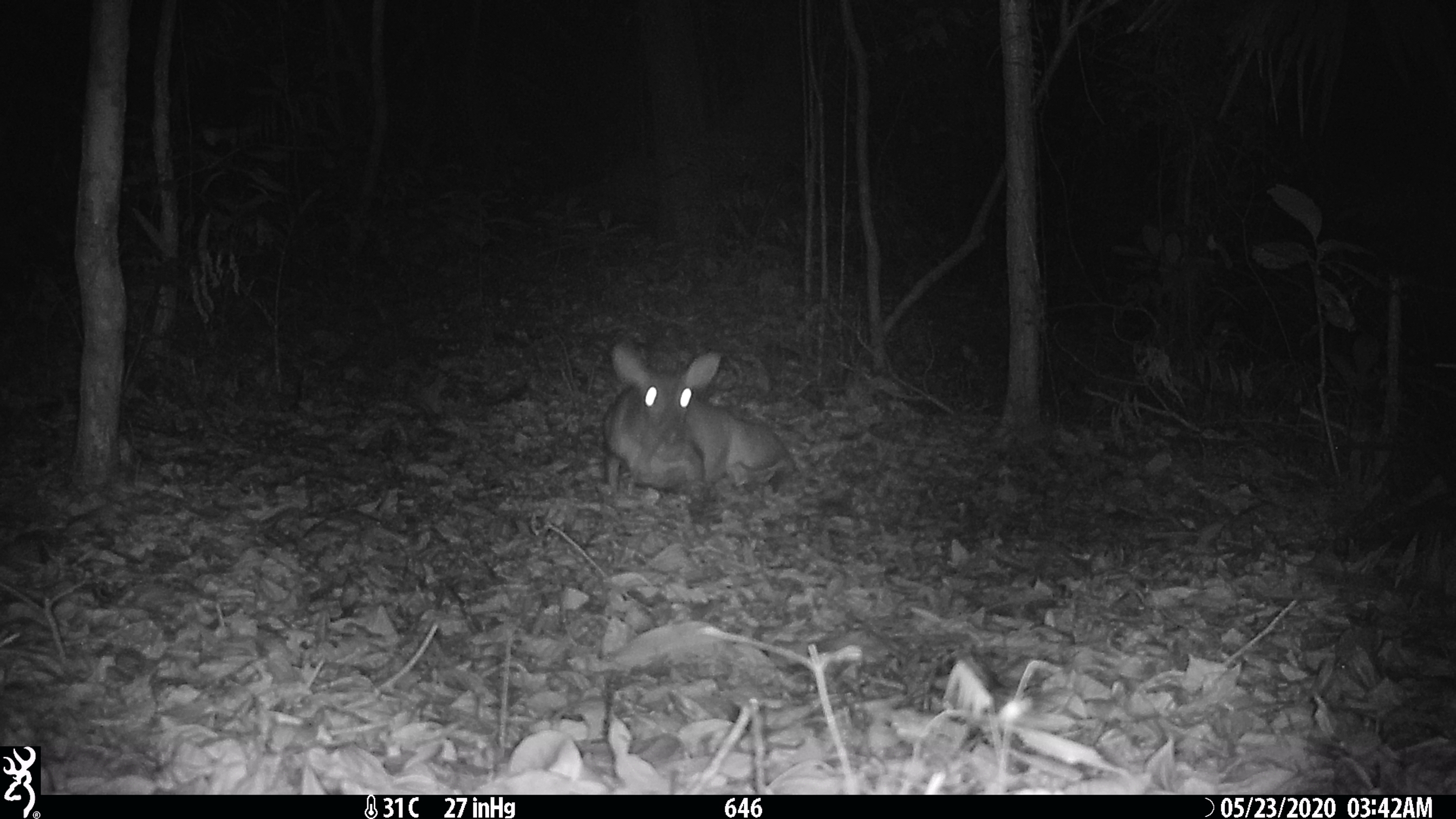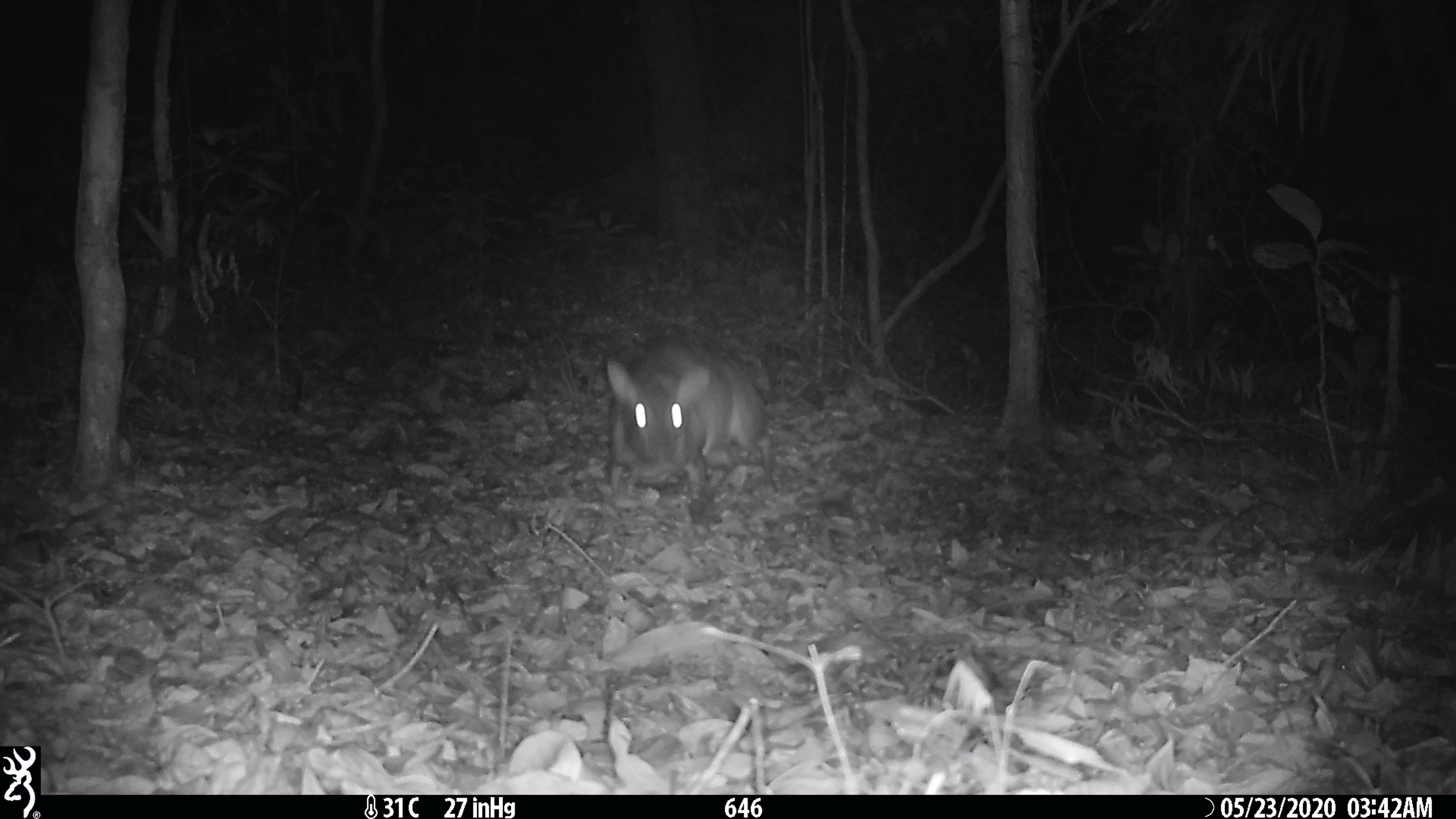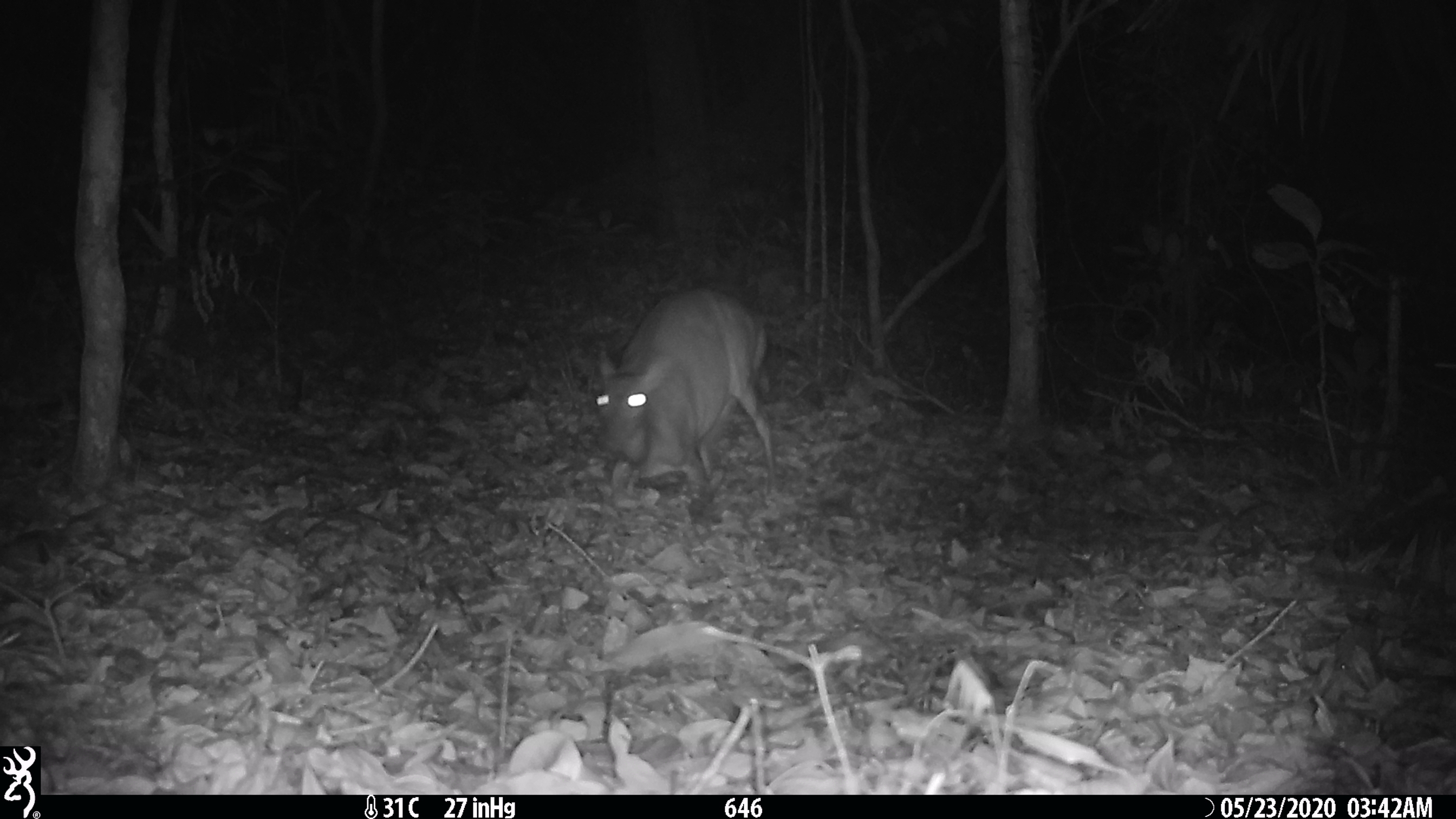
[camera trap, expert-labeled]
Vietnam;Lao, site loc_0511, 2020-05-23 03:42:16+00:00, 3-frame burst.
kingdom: Animalia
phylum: Chordata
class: Mammalia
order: Artiodactyla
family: Cervidae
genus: Muntiacus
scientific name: Muntiacus vuquangensis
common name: large-antlered muntjac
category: large antlered muntjac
Large antlered muntjac (large-antlered muntjac) (Muntiacus vuquangensis). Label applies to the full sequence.